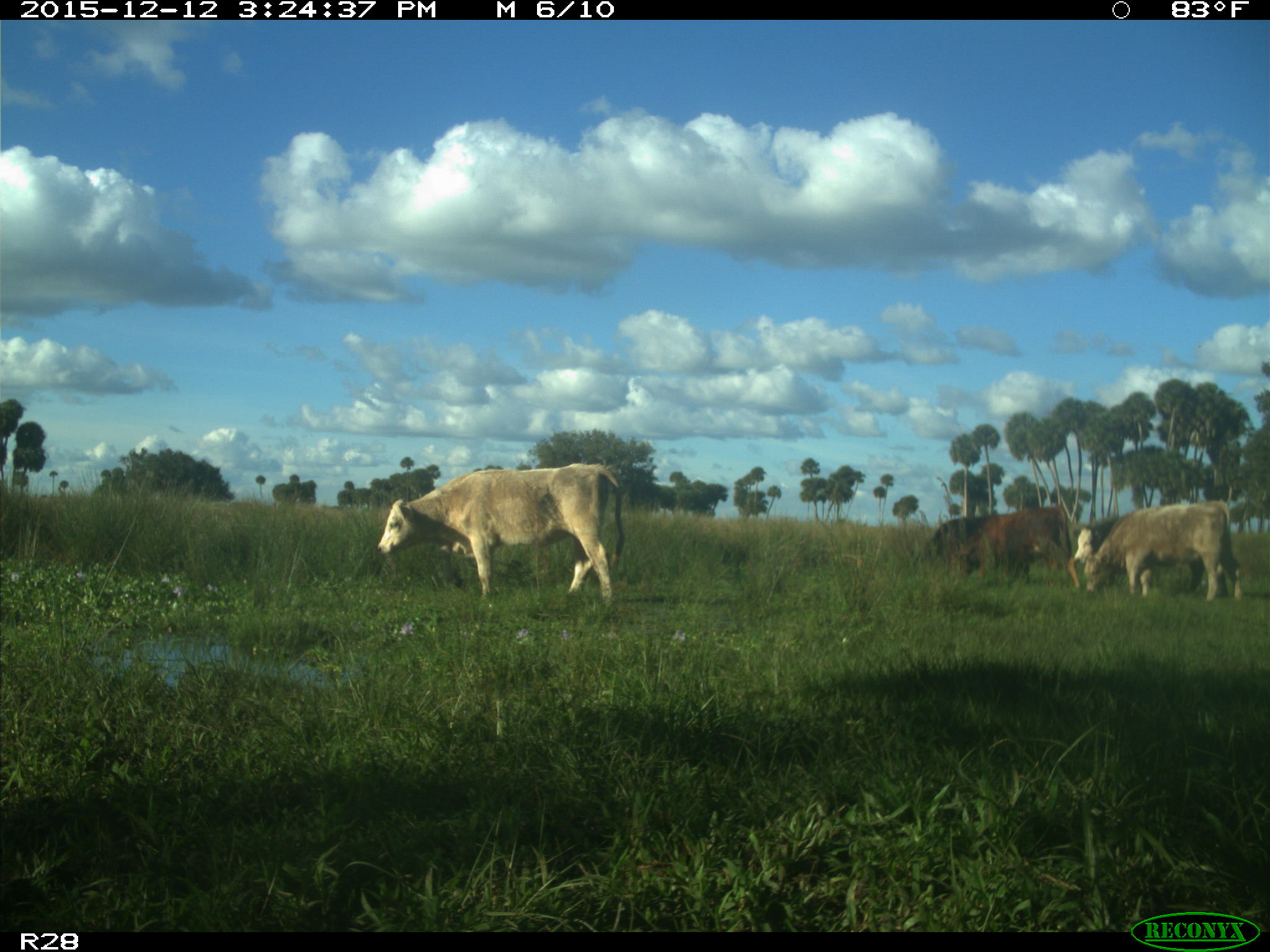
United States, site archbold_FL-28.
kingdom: Animalia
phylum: Chordata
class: Mammalia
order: Artiodactyla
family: Bovidae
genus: Bos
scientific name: Bos taurus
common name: domestic cow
Bos taurus (domestic cow).